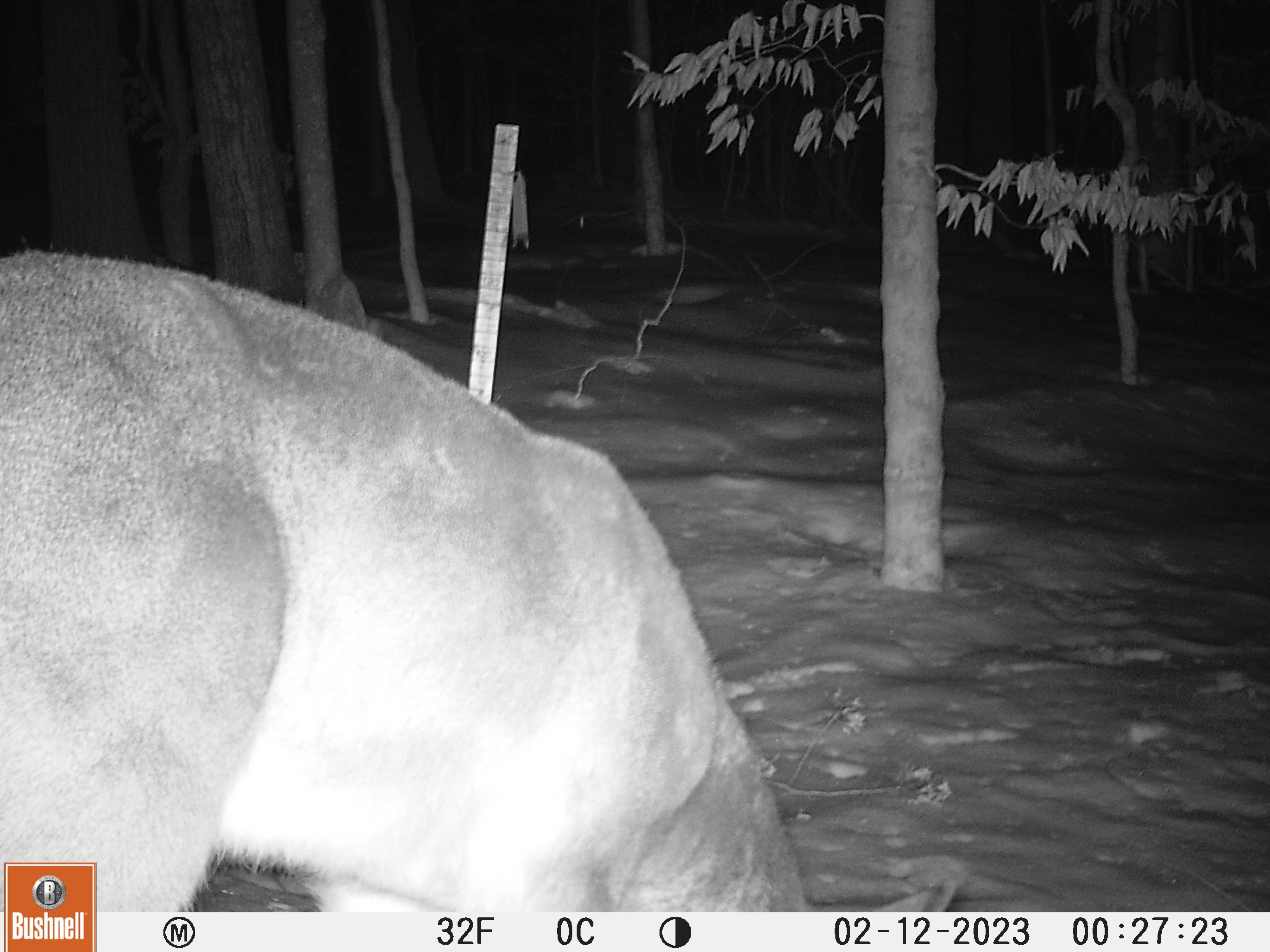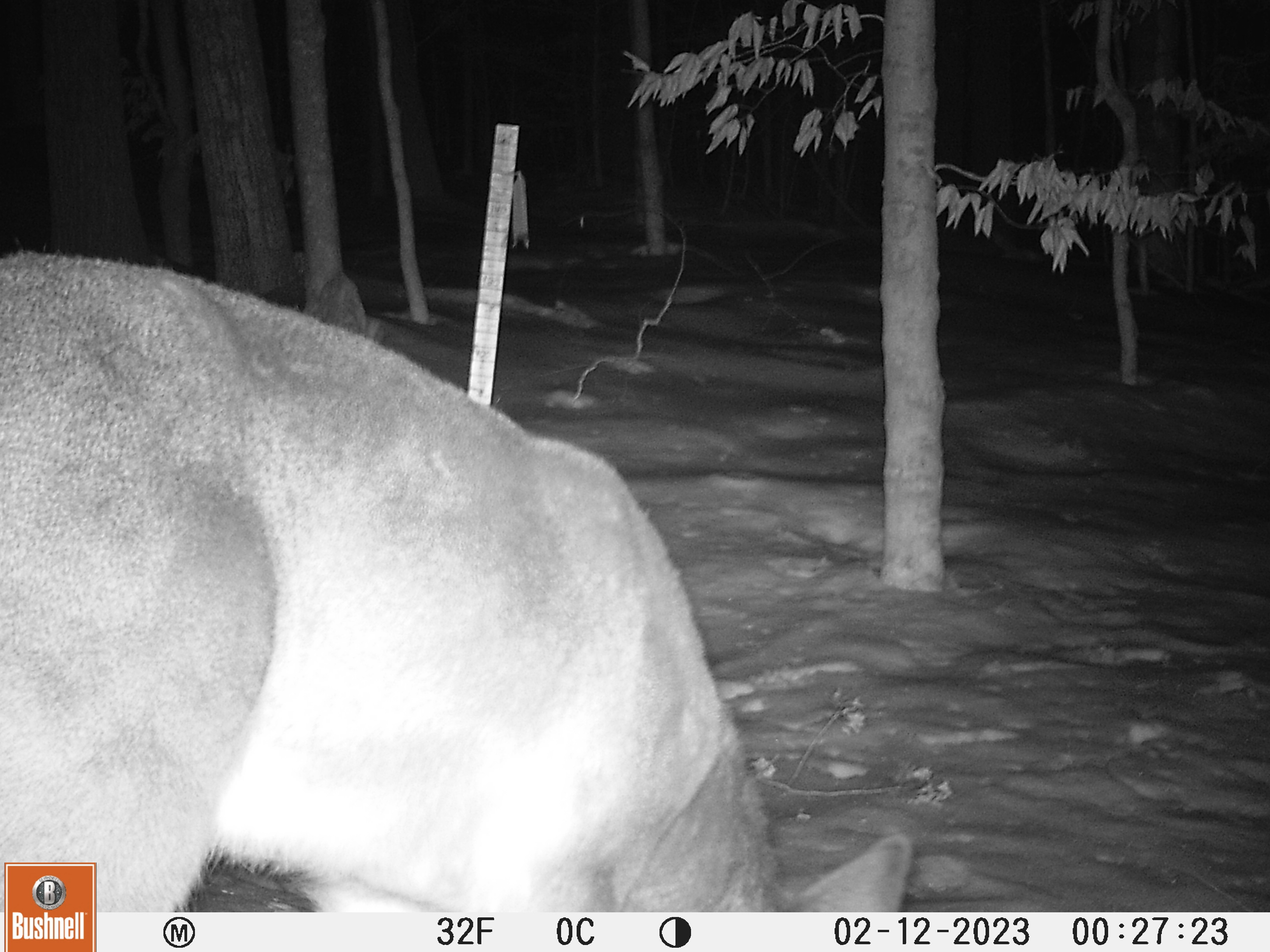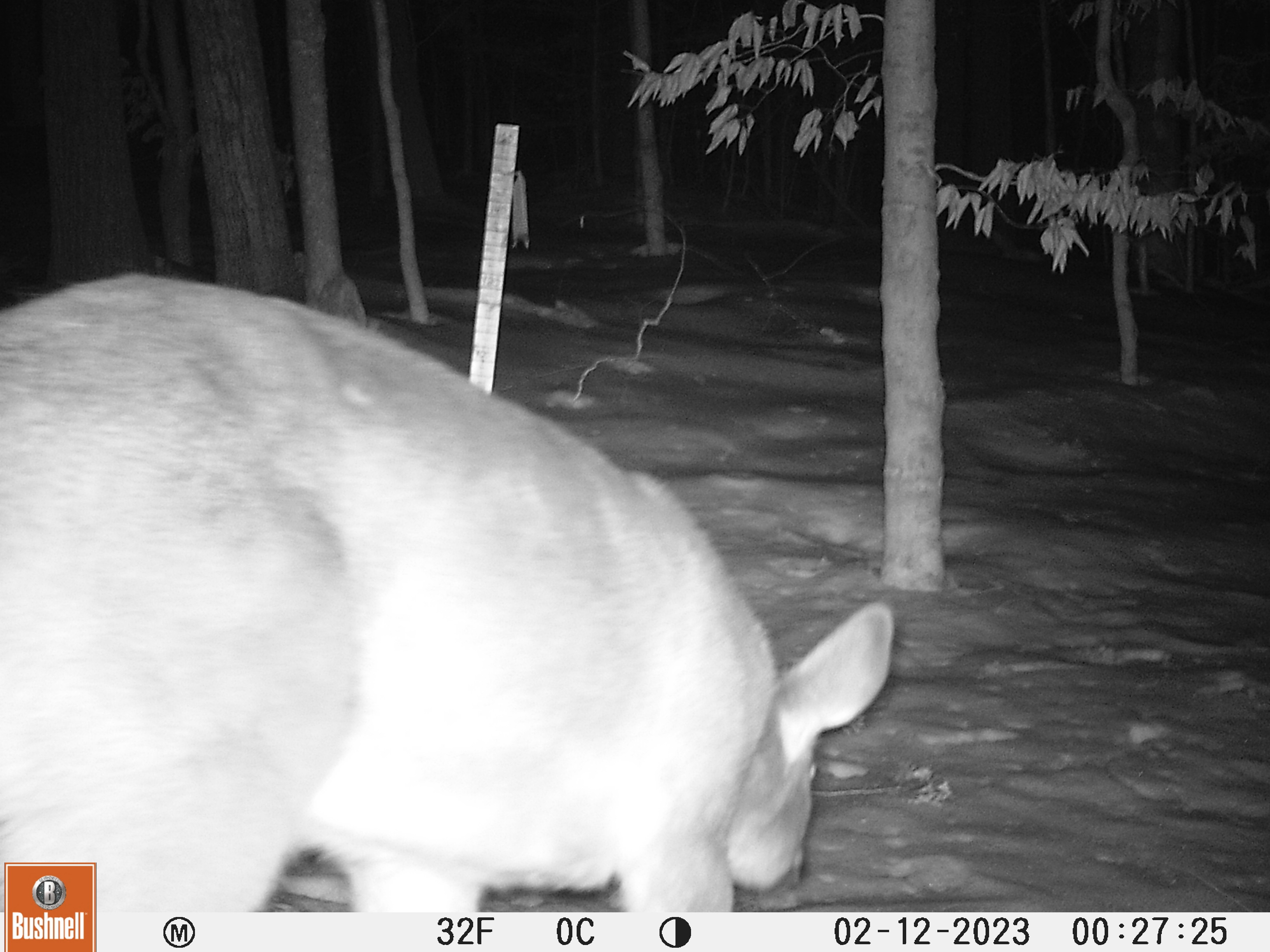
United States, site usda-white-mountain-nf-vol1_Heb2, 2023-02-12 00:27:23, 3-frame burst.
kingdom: Animalia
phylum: Chordata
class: Mammalia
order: Artiodactyla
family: Cervidae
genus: Odocoileus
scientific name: Odocoileus virginianus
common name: white-tailed deer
White-tailed deer (Odocoileus virginianus).